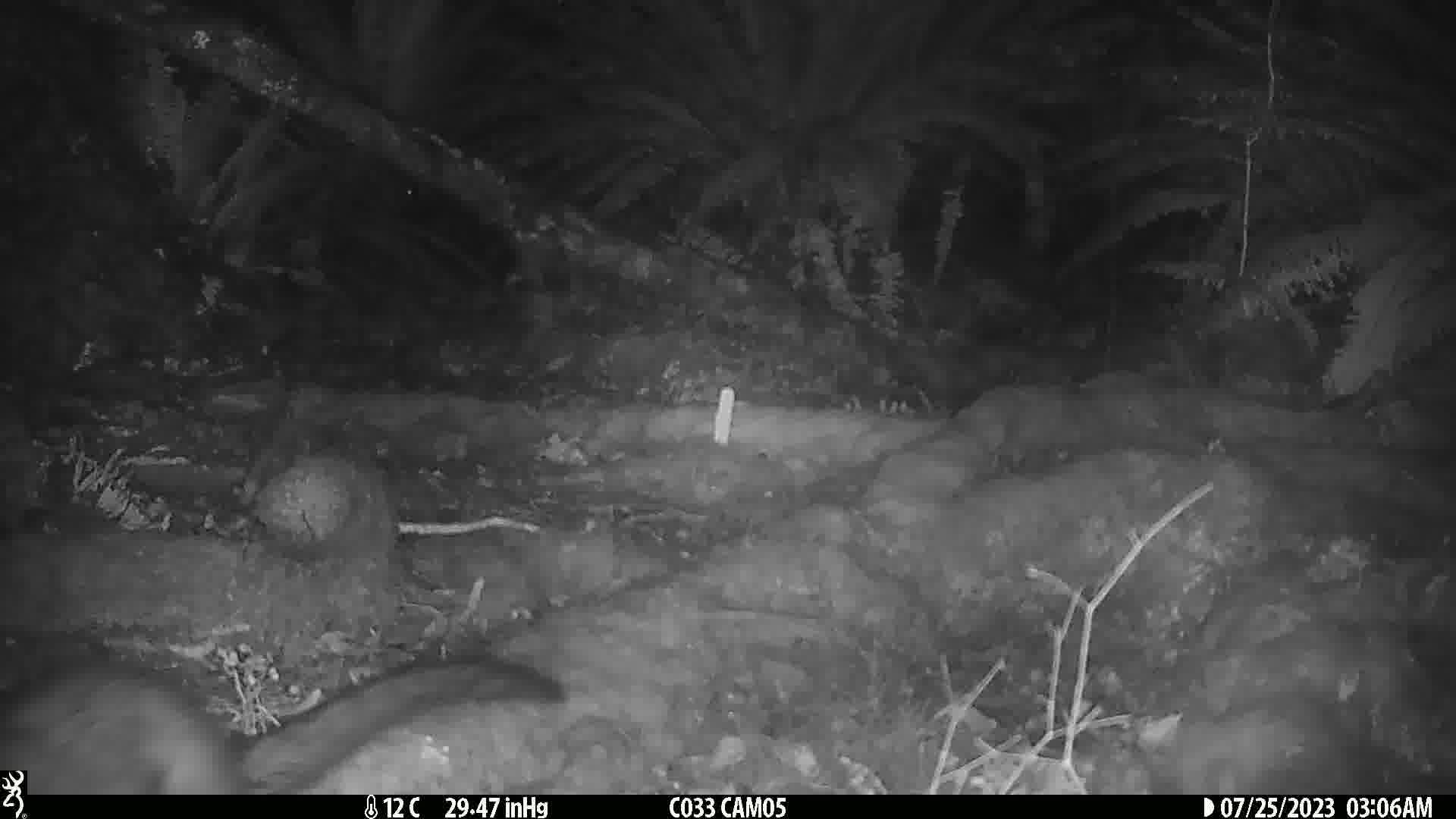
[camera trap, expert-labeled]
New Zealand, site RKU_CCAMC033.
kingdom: Animalia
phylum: Chordata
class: Mammalia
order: Diprotodontia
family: Phalangeridae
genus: Trichosurus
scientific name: Trichosurus vulpecula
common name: common brushtail possum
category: possum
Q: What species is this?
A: Possum (common brushtail possum) (Trichosurus vulpecula).